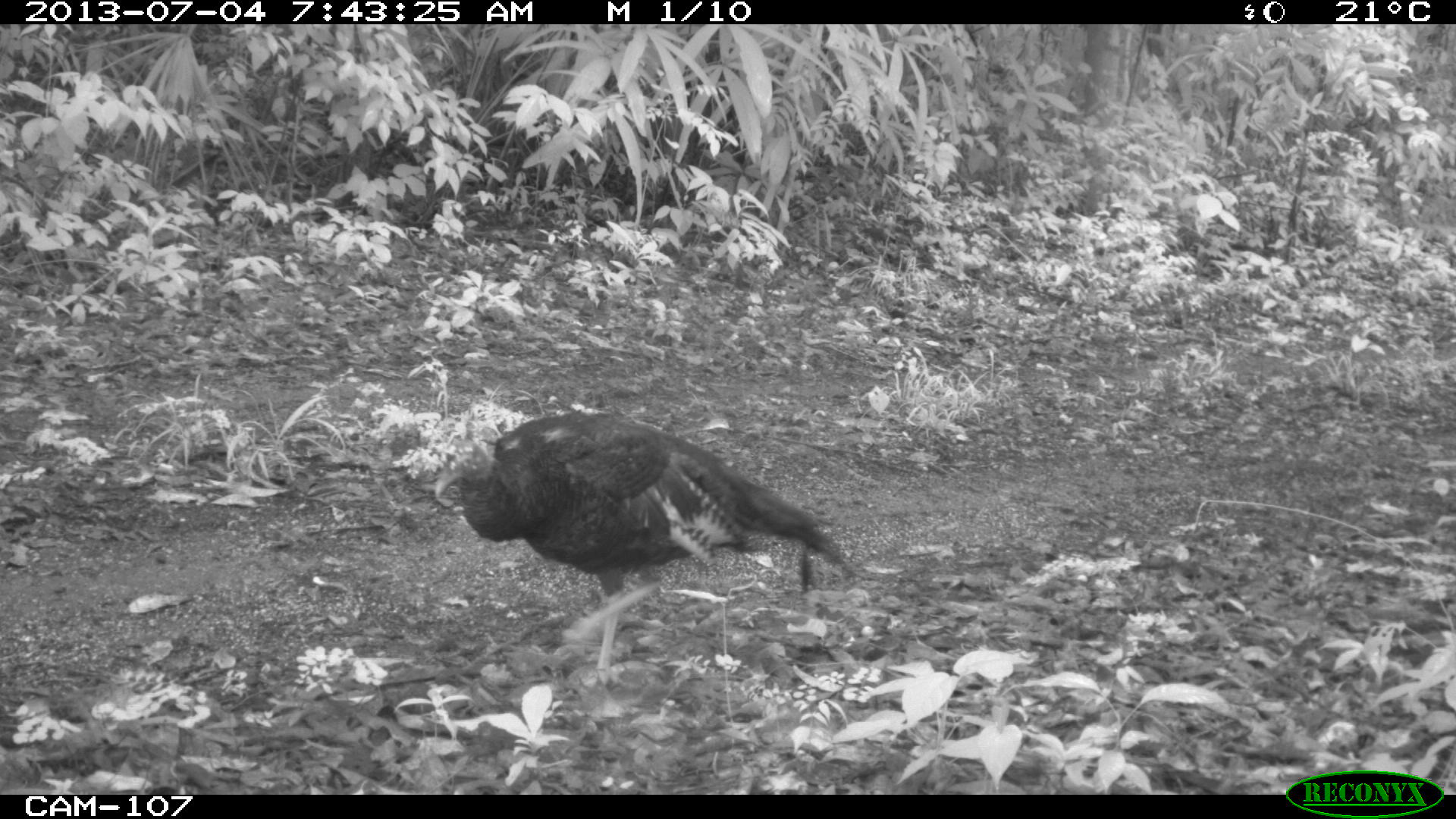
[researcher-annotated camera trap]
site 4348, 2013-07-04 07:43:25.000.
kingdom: Animalia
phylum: Chordata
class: Aves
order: Galliformes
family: Phasianidae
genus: Meleagris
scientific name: Meleagris ocellata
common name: ocellated turkey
Meleagris ocellata (ocellated turkey), count 1, sex female.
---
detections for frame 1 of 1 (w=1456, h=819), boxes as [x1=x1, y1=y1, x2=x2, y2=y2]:
meleagris ocellata: [x1=434, y1=410, x2=847, y2=671]